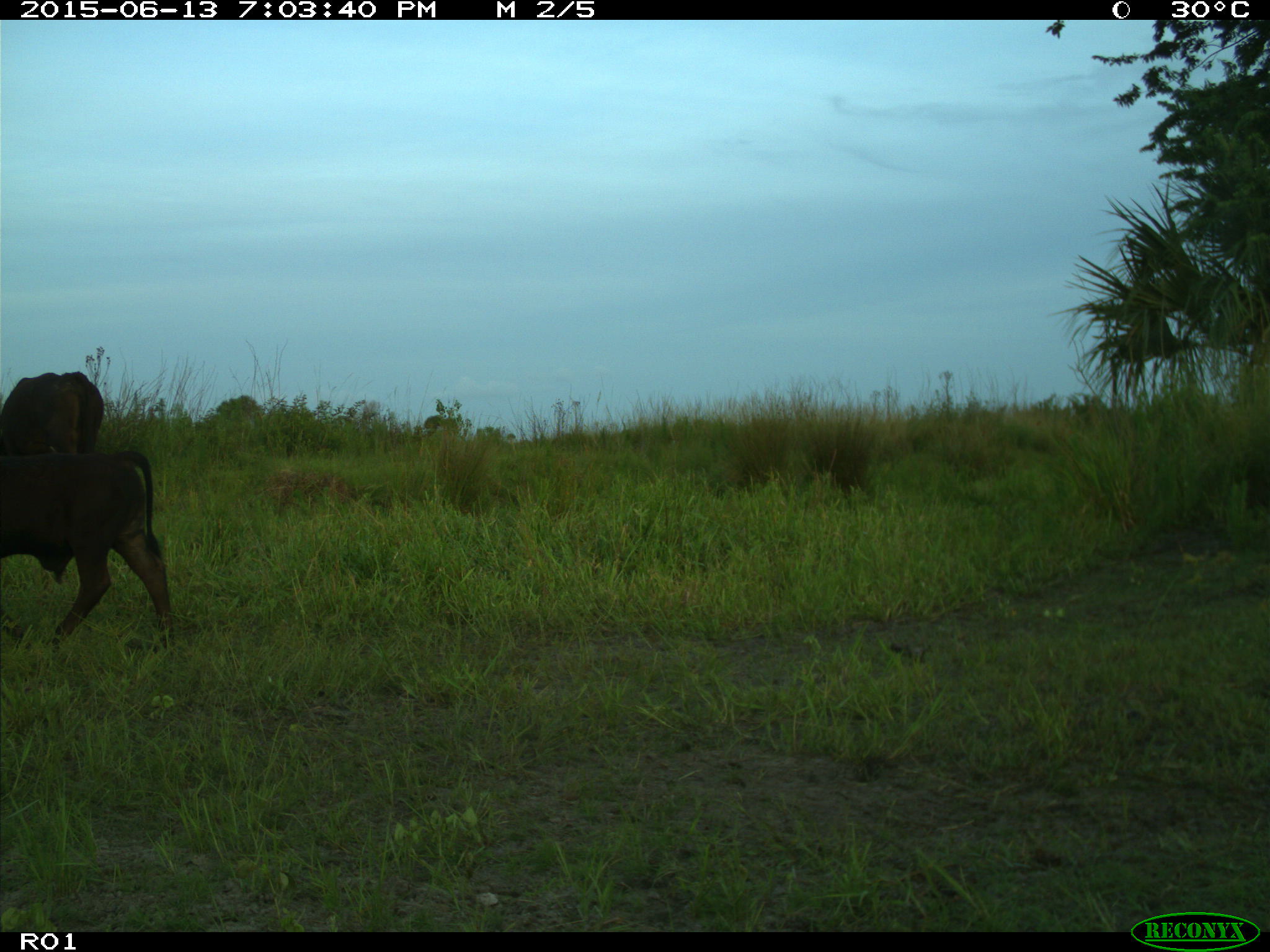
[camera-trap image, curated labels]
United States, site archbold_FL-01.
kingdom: Animalia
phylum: Chordata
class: Mammalia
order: Artiodactyla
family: Bovidae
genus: Bos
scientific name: Bos taurus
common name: domestic cow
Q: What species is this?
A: Bos taurus (domestic cow).